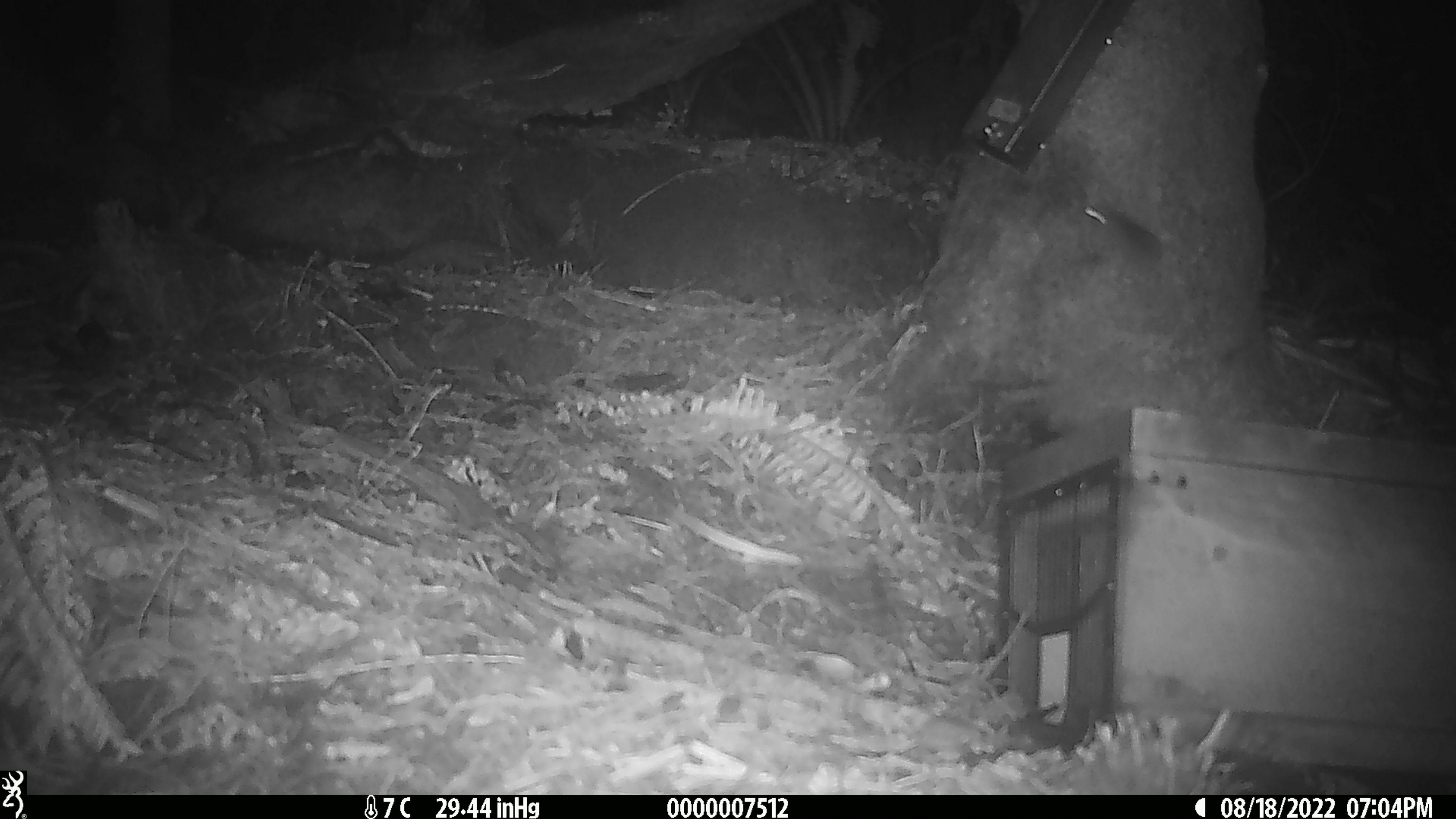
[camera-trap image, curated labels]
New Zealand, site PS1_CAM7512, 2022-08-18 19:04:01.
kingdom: Animalia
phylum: Chordata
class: Mammalia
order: Rodentia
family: Muridae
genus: Mus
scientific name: Mus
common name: mouse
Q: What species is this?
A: Mouse (Mus).